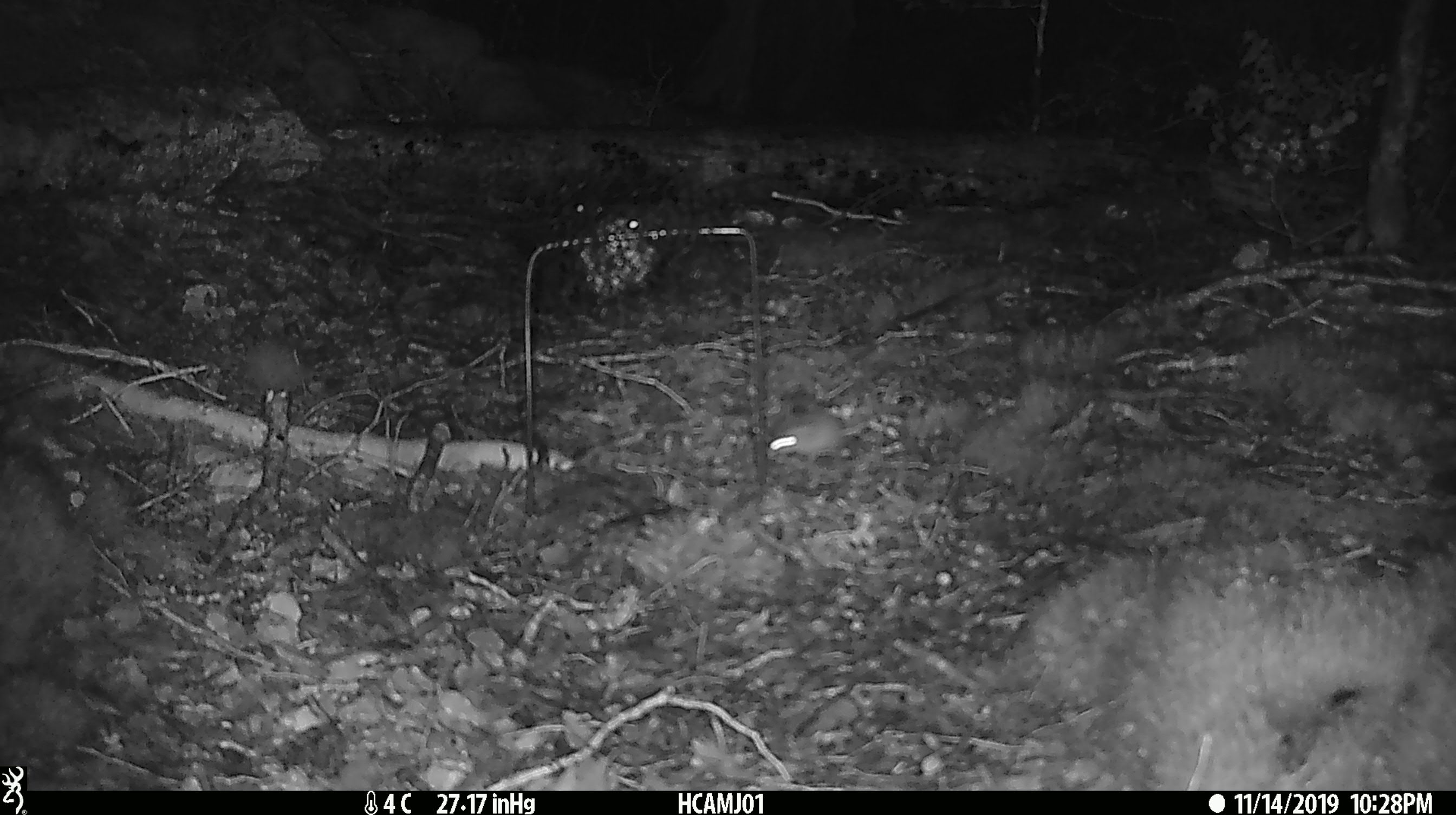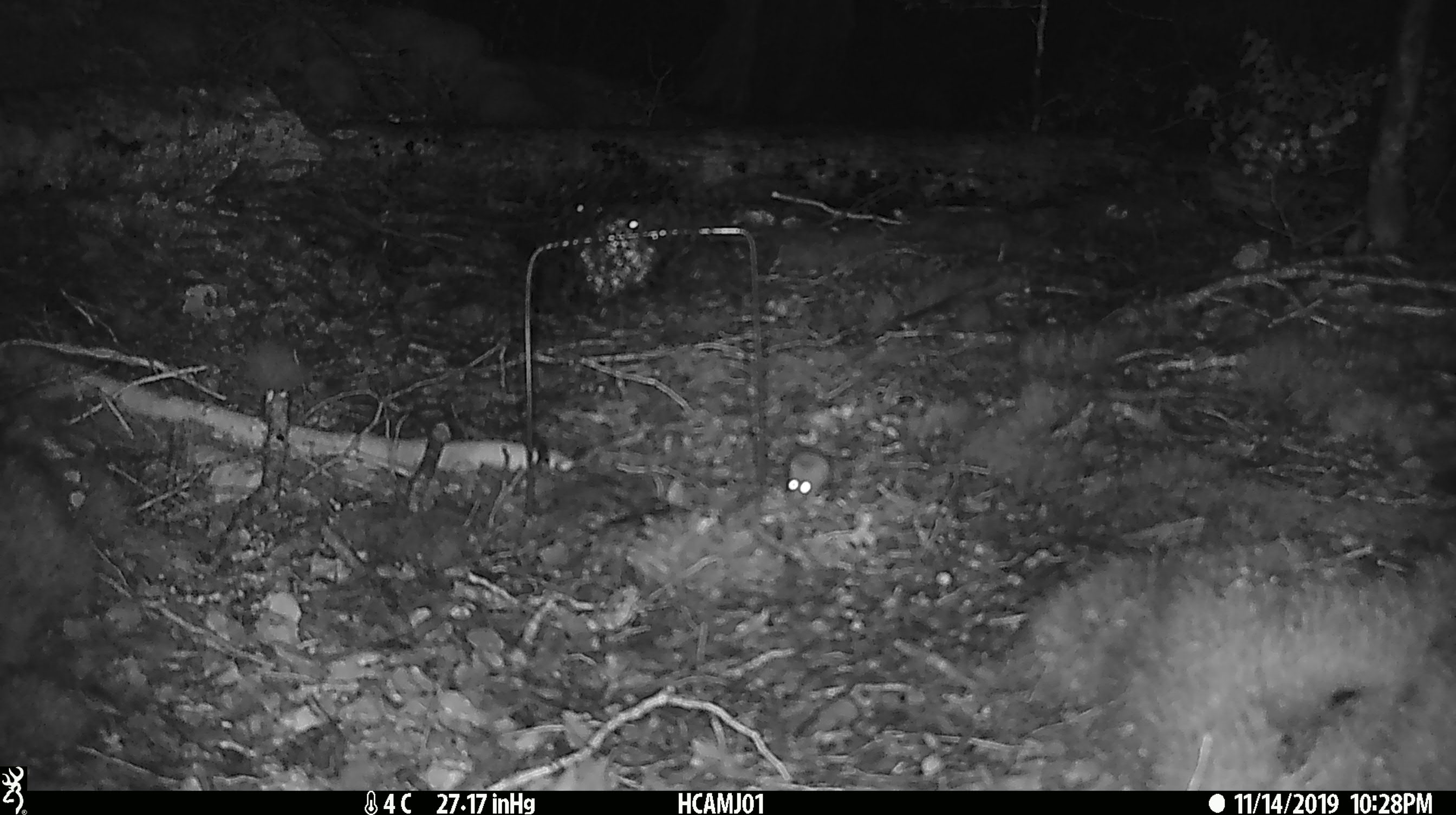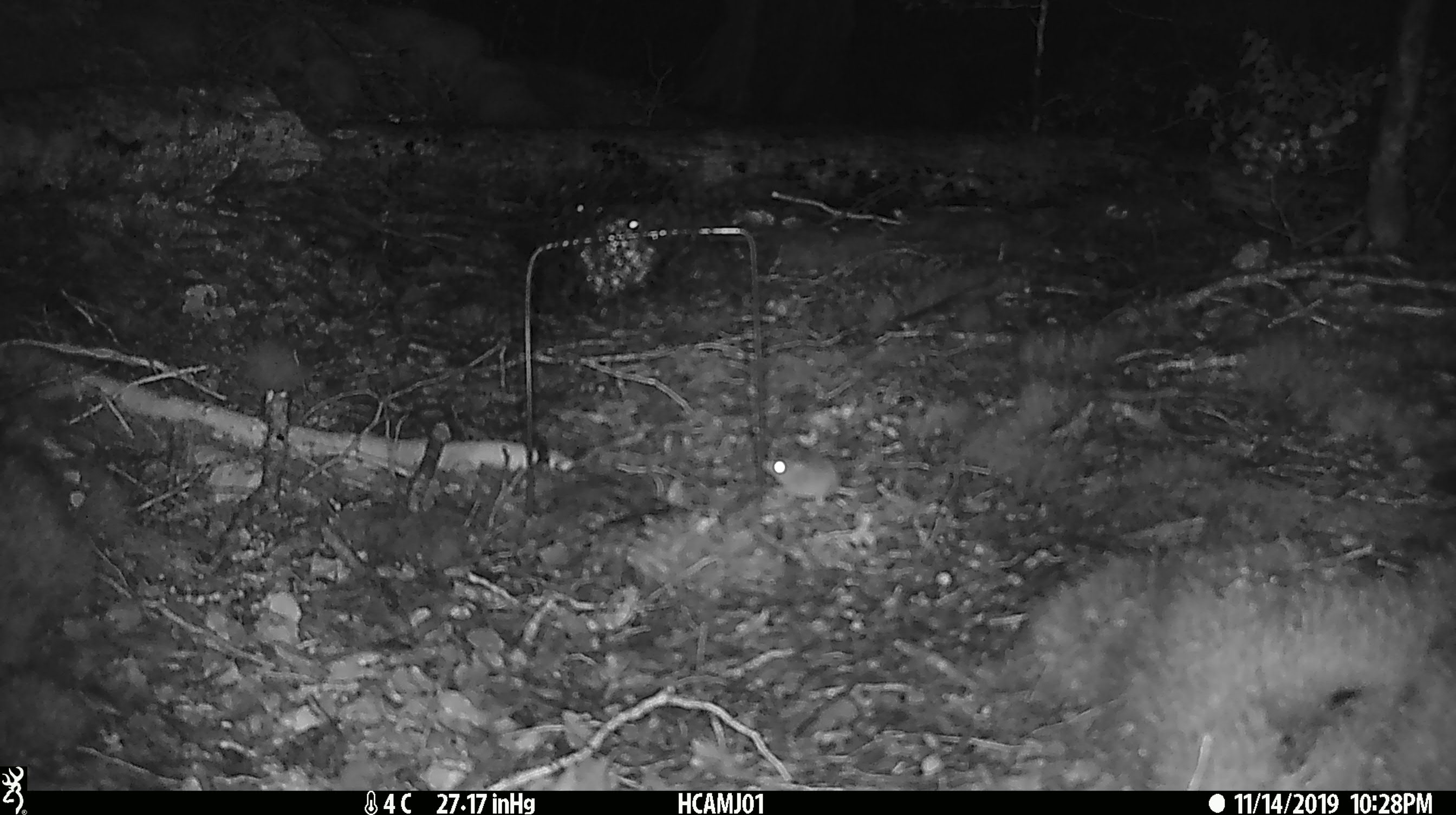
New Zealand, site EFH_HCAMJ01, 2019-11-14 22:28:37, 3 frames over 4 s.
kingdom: Animalia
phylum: Chordata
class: Mammalia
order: Rodentia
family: Muridae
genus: Mus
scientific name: Mus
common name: mouse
Mouse (Mus).